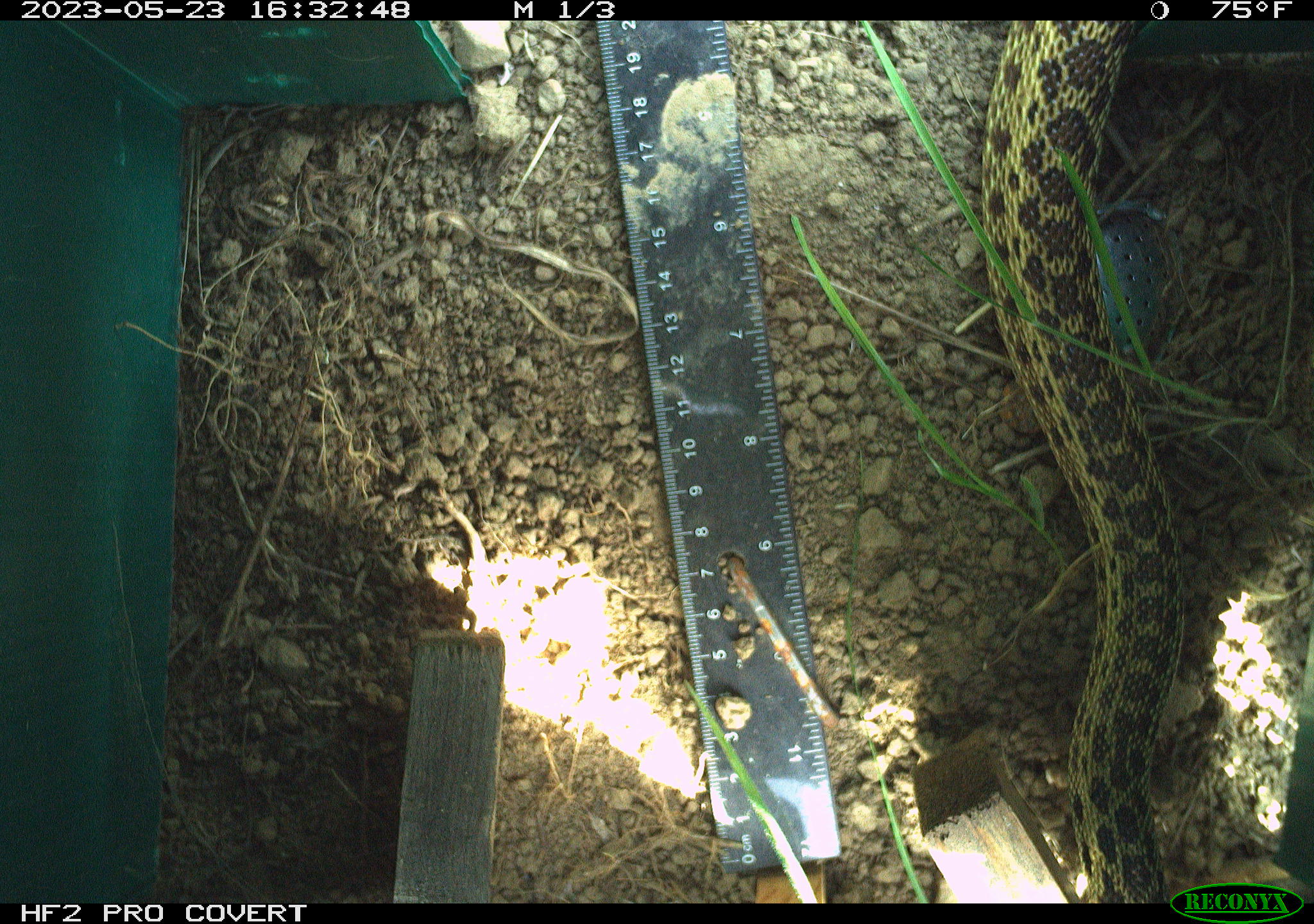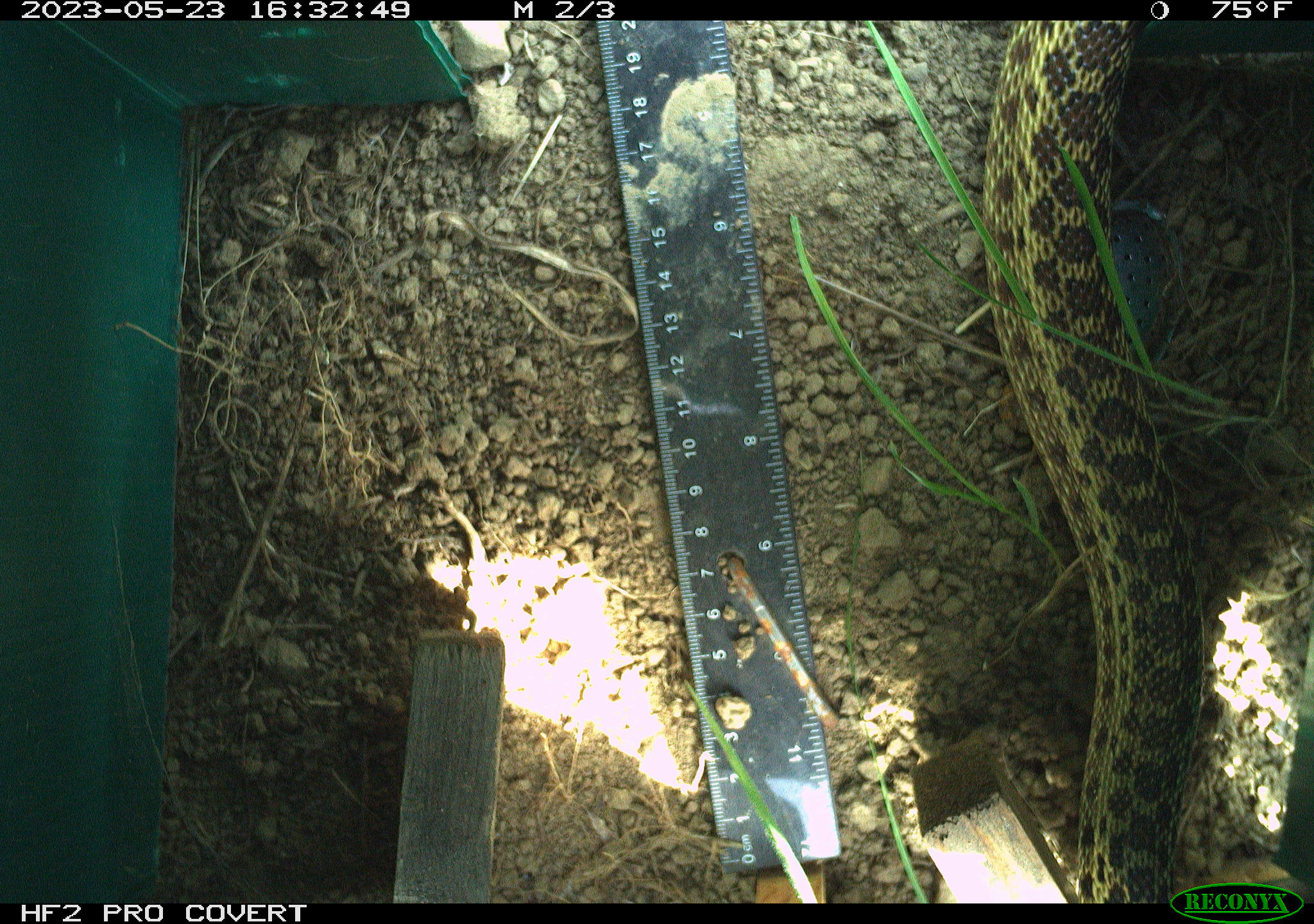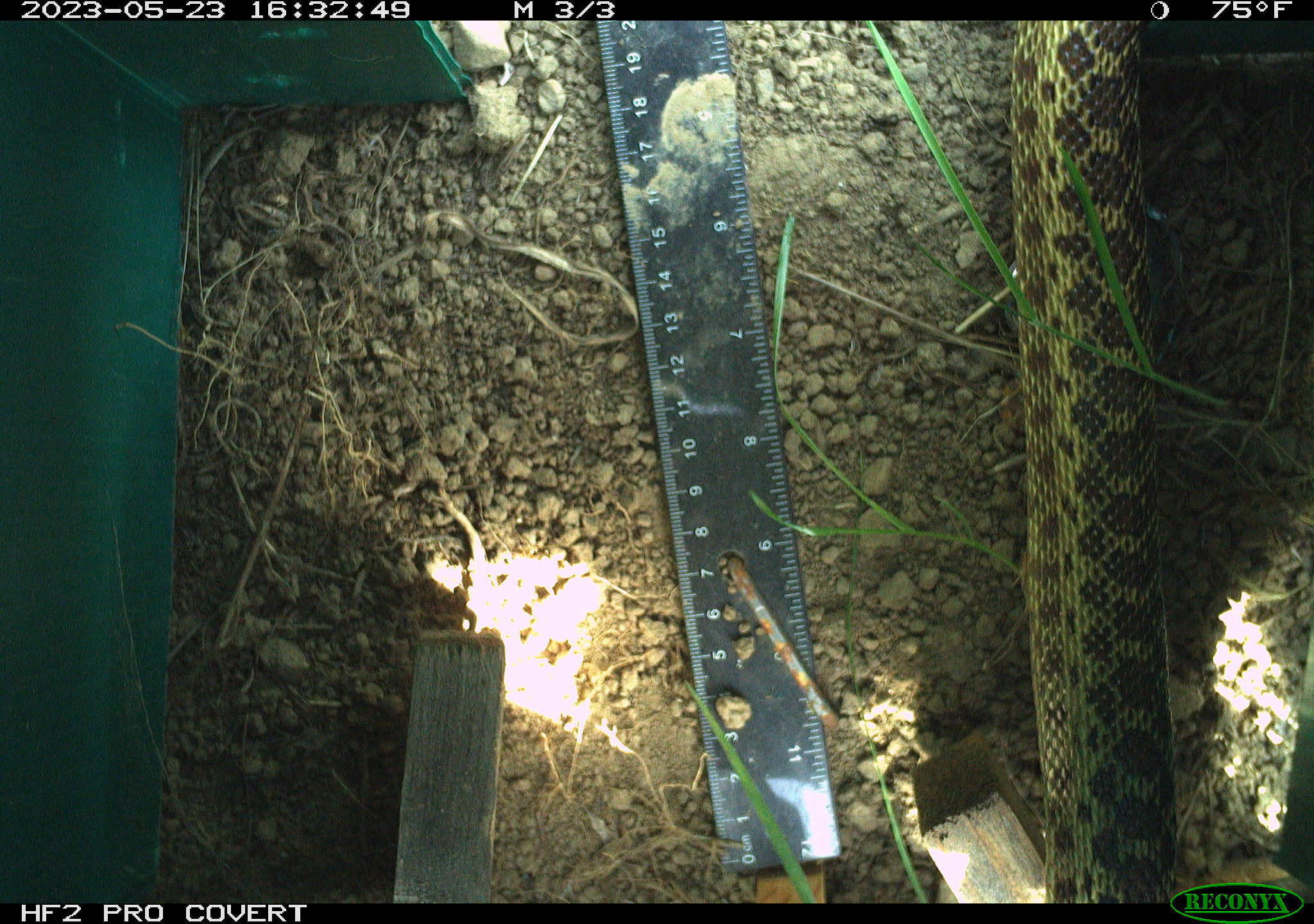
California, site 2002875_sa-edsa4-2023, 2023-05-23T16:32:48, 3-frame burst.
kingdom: Animalia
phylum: Chordata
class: Reptilia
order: Squamata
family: Colubridae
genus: Pituophis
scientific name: Pituophis catenifer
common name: gophersnake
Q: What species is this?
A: Gophersnake (Pituophis catenifer).